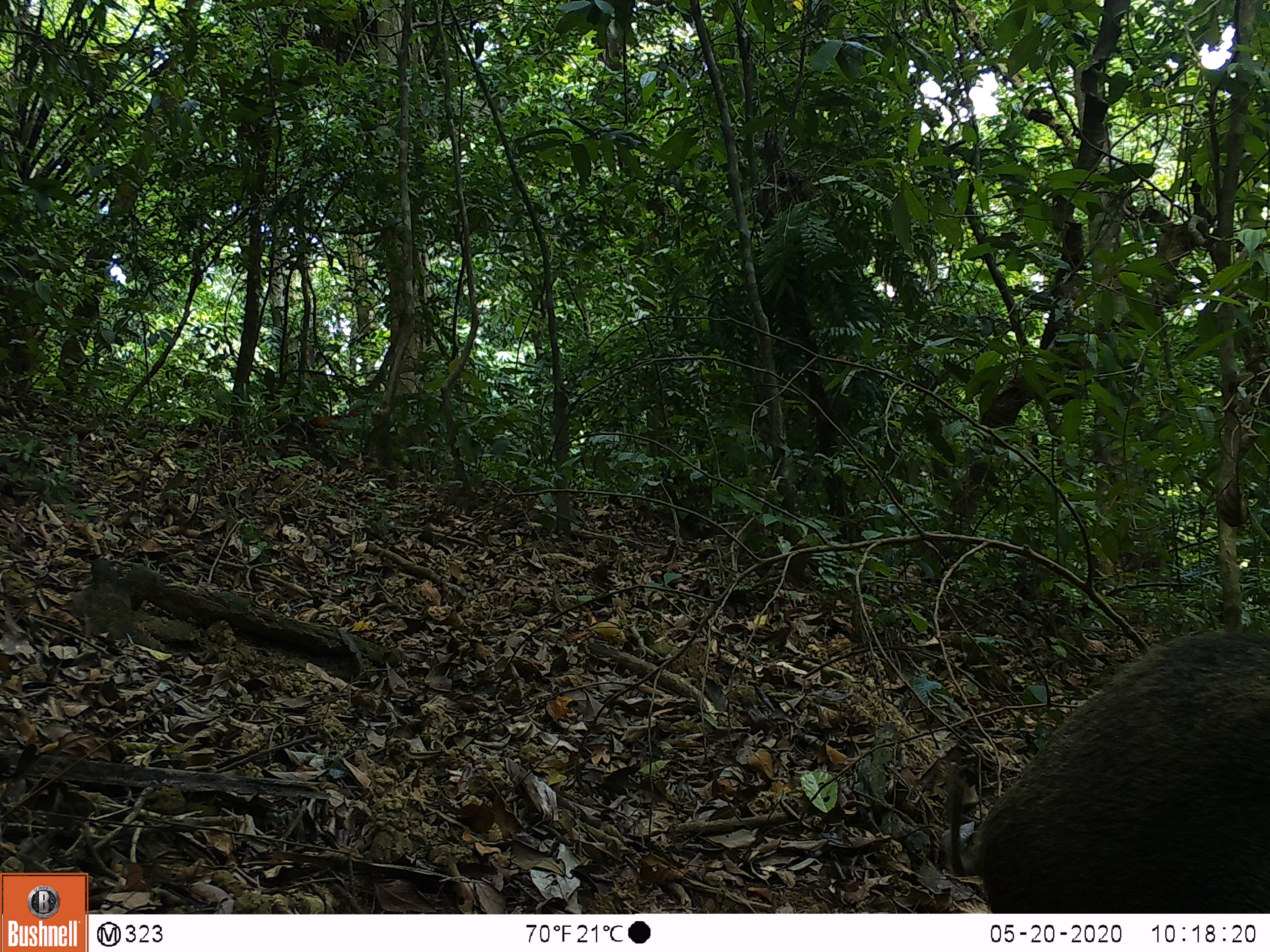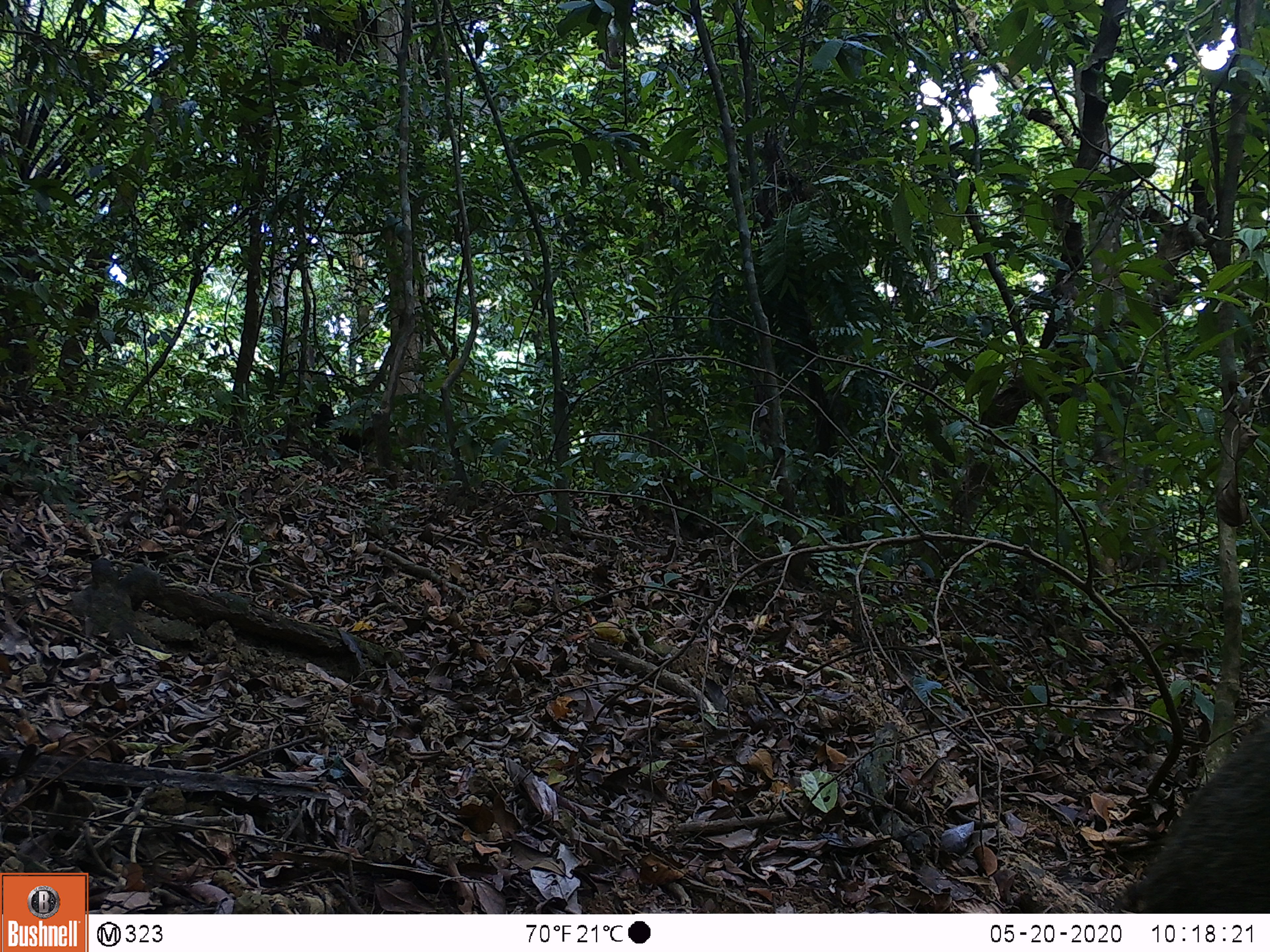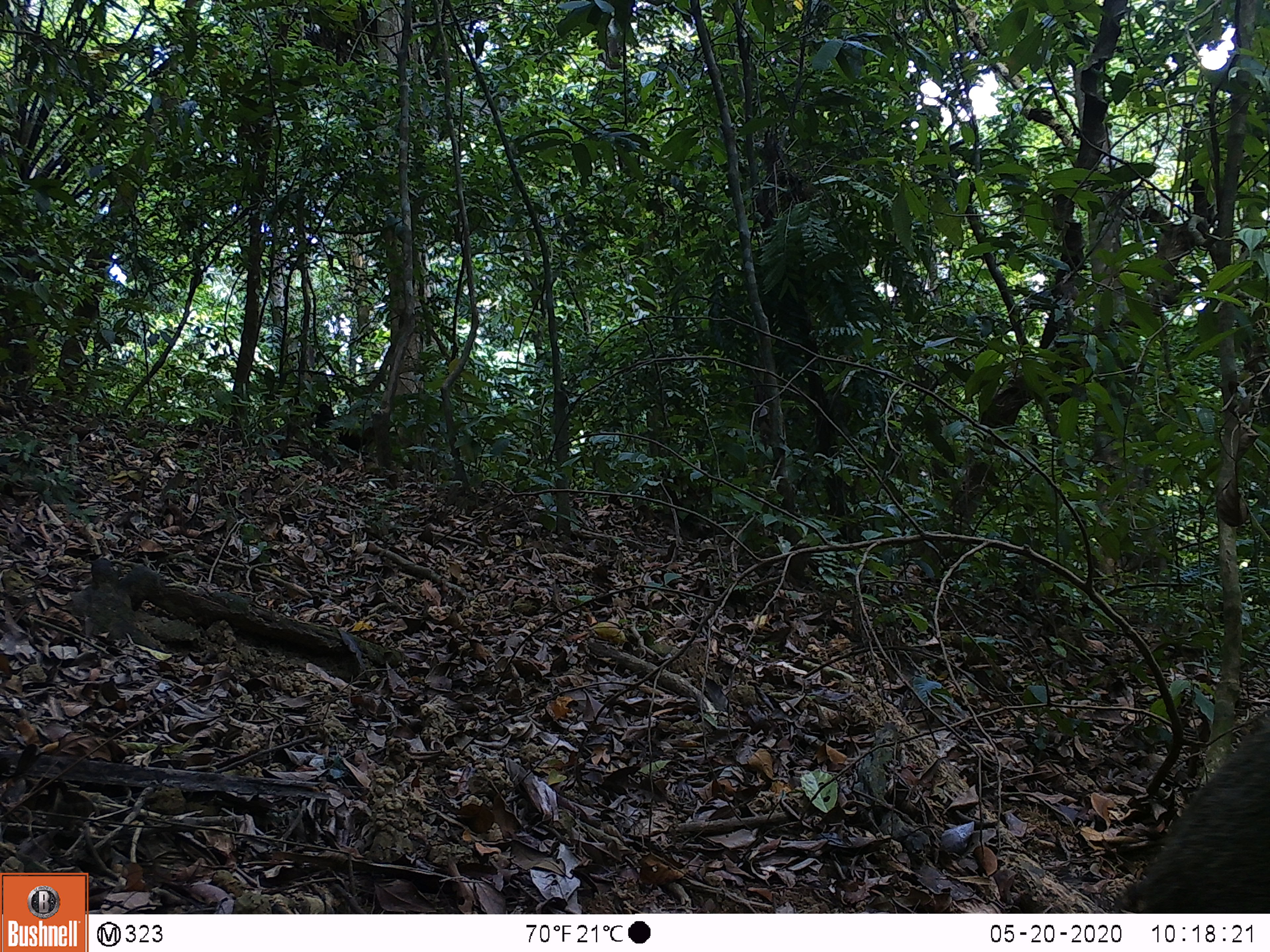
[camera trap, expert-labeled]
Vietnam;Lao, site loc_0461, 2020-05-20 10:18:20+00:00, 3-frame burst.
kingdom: Animalia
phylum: Chordata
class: Mammalia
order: Artiodactyla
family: Suidae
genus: Sus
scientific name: Sus scrofa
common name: eurasian wild pig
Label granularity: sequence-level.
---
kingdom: Animalia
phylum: Chordata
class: Aves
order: Galliformes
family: Phasianidae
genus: Gallus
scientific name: Gallus gallus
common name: red junglefowl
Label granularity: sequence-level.